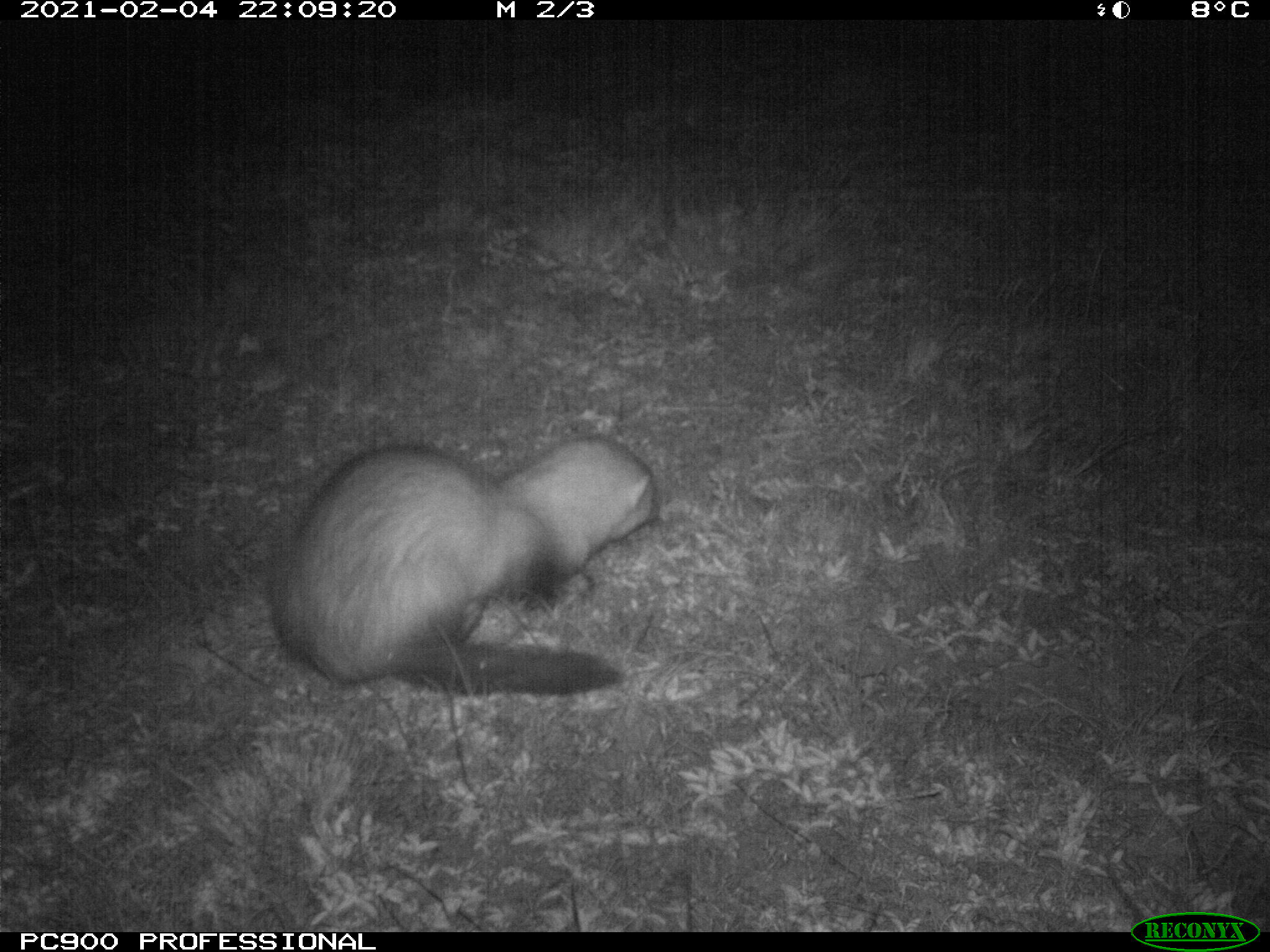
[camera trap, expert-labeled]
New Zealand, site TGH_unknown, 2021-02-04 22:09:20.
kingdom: Animalia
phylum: Chordata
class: Mammalia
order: Carnivora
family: Mustelidae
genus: Mustela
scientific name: Mustela furo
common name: ferret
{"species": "ferret (Mustela furo)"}